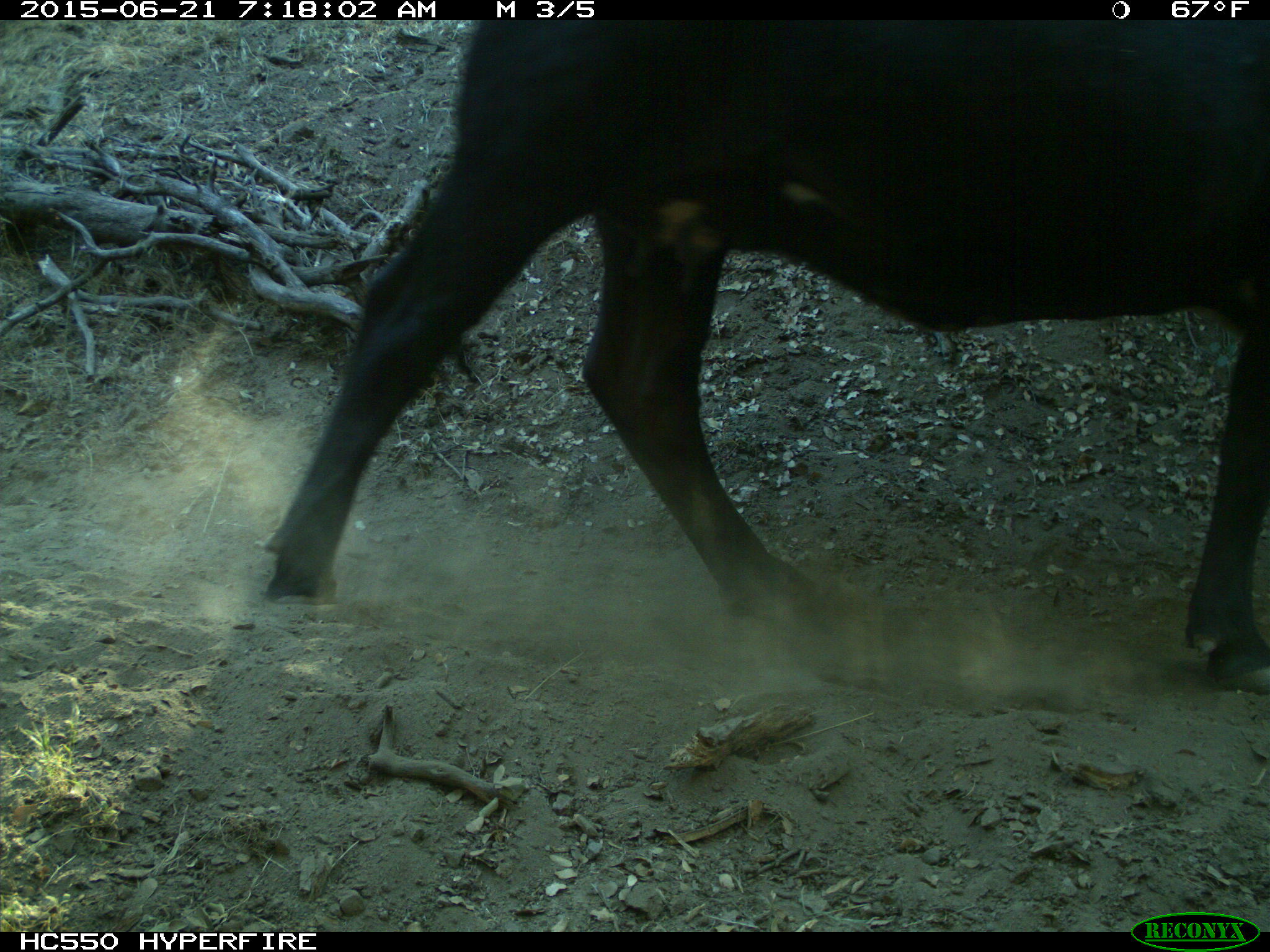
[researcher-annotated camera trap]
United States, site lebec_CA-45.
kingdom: Animalia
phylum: Chordata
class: Mammalia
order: Artiodactyla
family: Bovidae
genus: Bos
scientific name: Bos taurus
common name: domestic cow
Bos taurus (domestic cow).